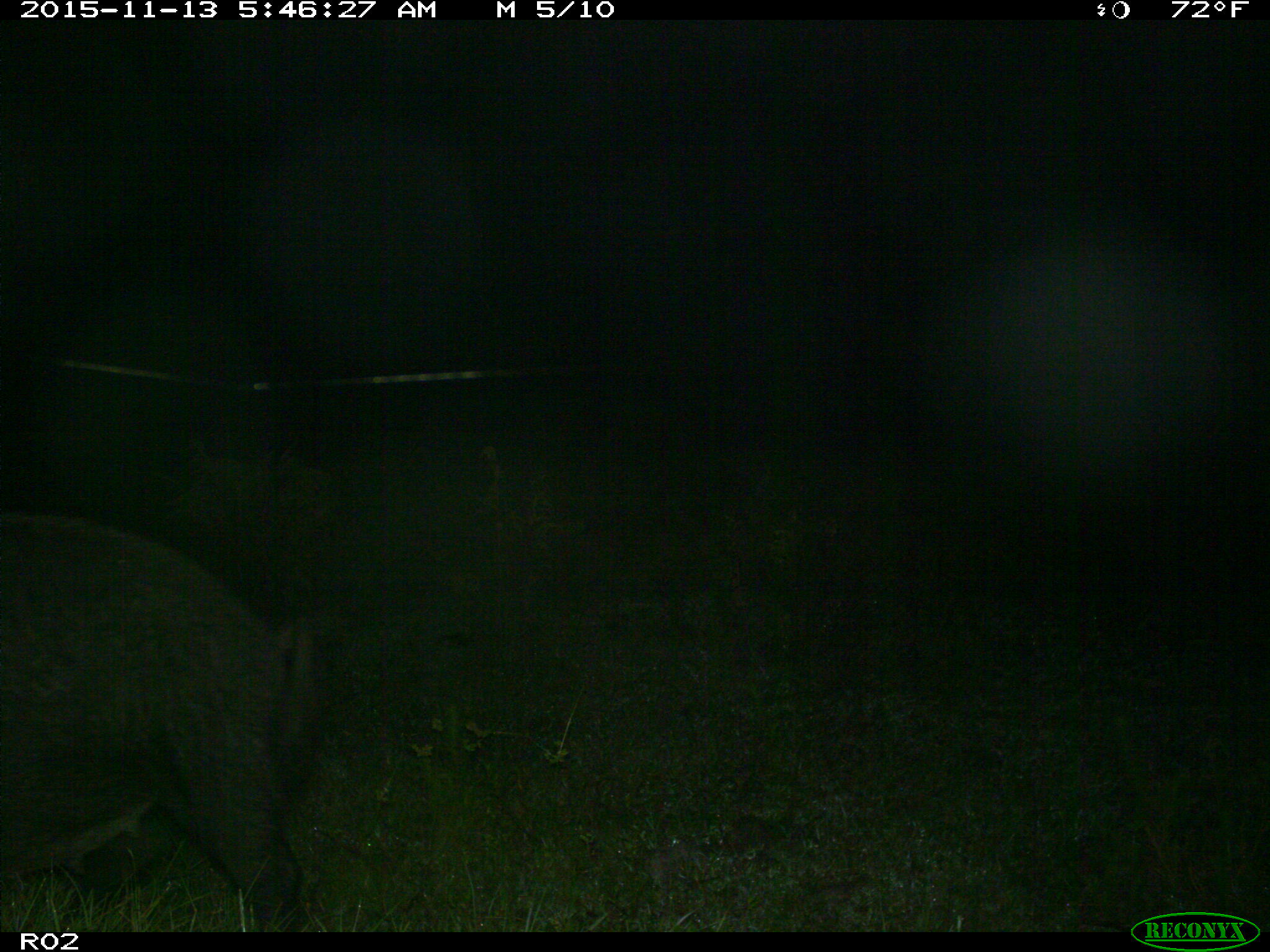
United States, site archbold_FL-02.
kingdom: Animalia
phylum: Chordata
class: Mammalia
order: Artiodactyla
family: Suidae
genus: Sus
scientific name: Sus scrofa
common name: wild boar